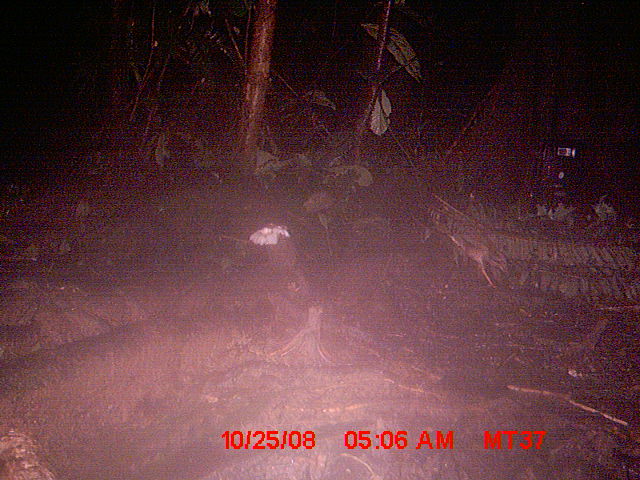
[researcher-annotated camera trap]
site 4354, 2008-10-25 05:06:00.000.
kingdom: Animalia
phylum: Chordata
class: Aves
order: Cuculiformes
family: Cuculidae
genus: Coua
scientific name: Coua serriana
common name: red-breasted coua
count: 1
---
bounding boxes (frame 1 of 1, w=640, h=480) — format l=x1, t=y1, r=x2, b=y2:
coua serriana: l=249, t=219, r=306, b=294